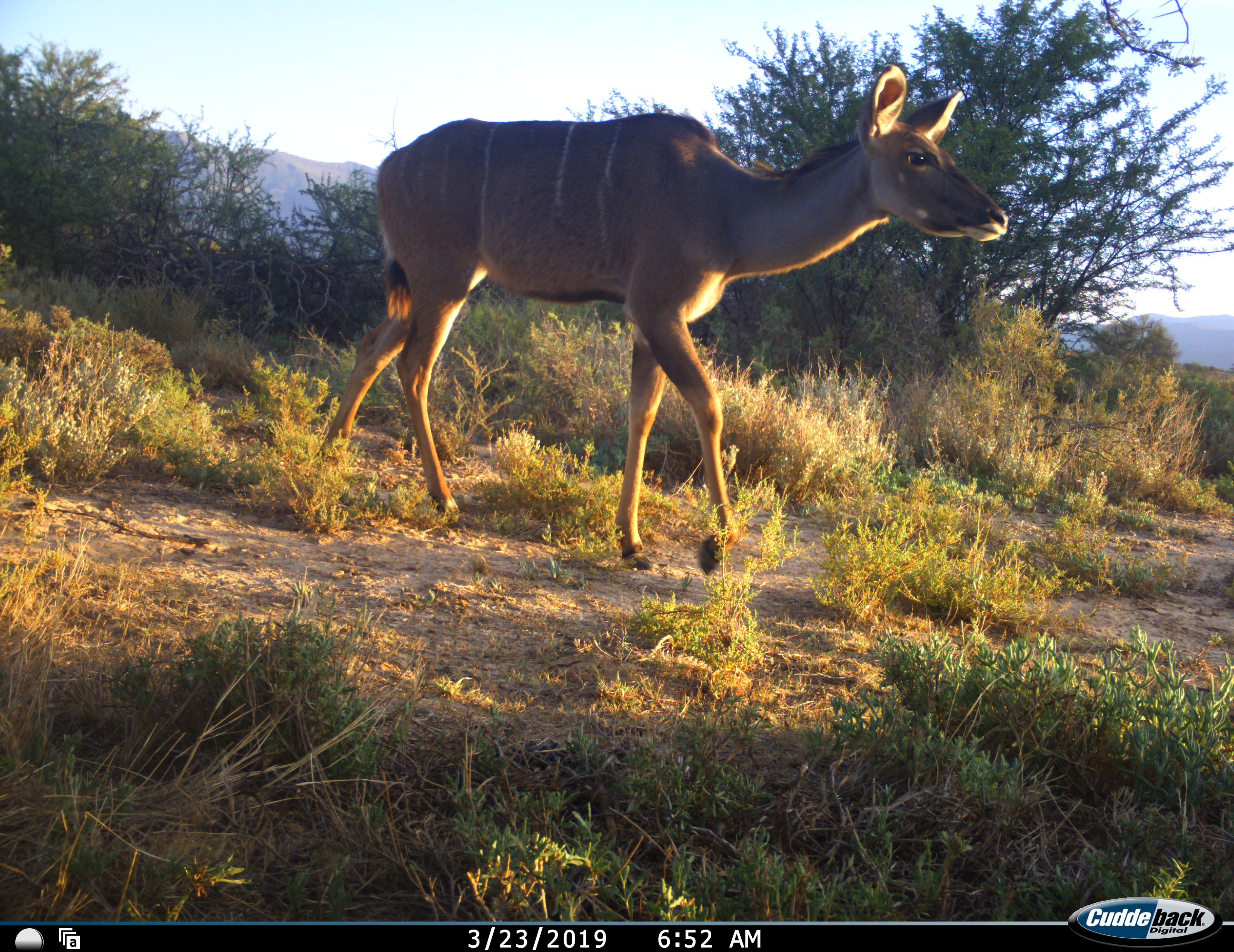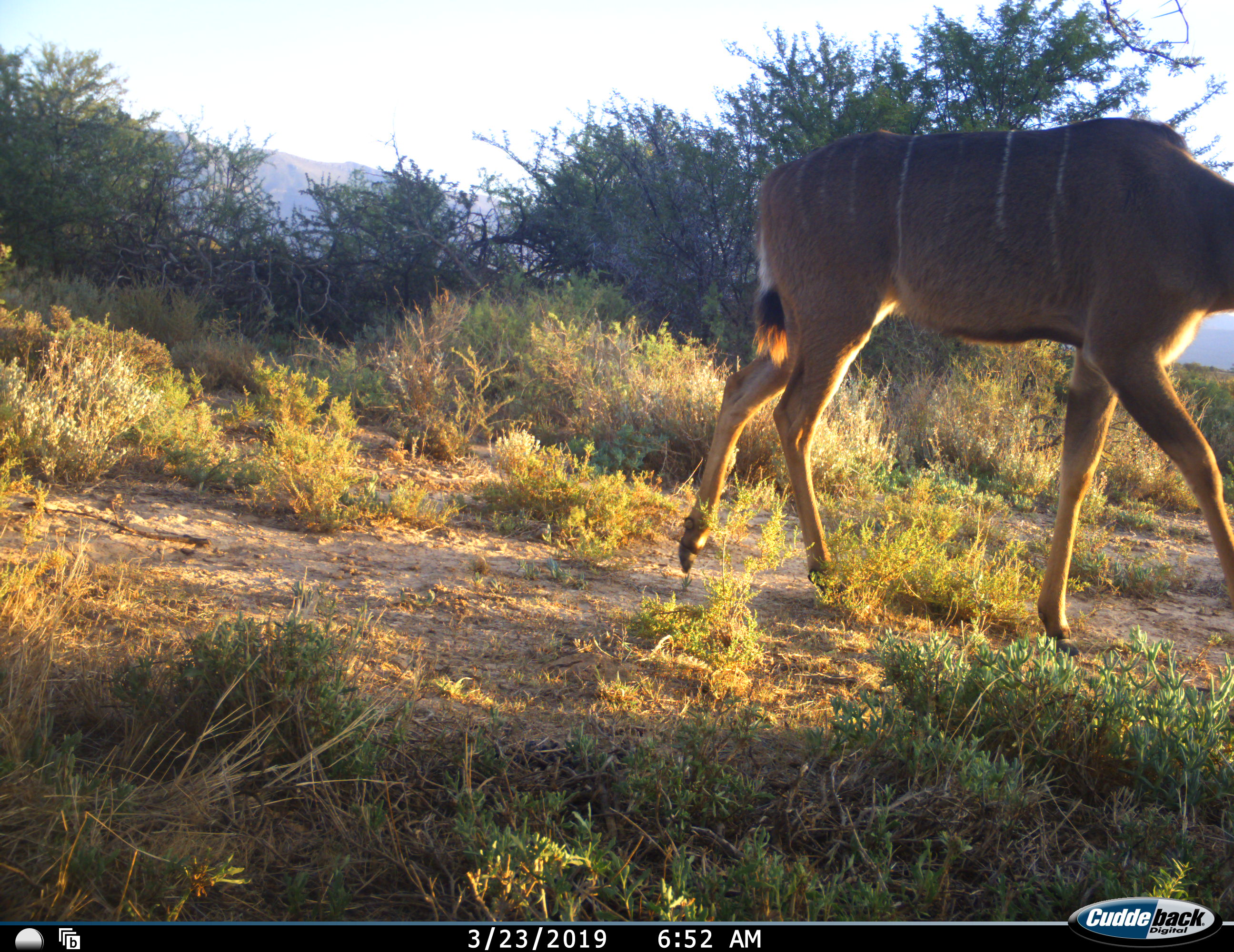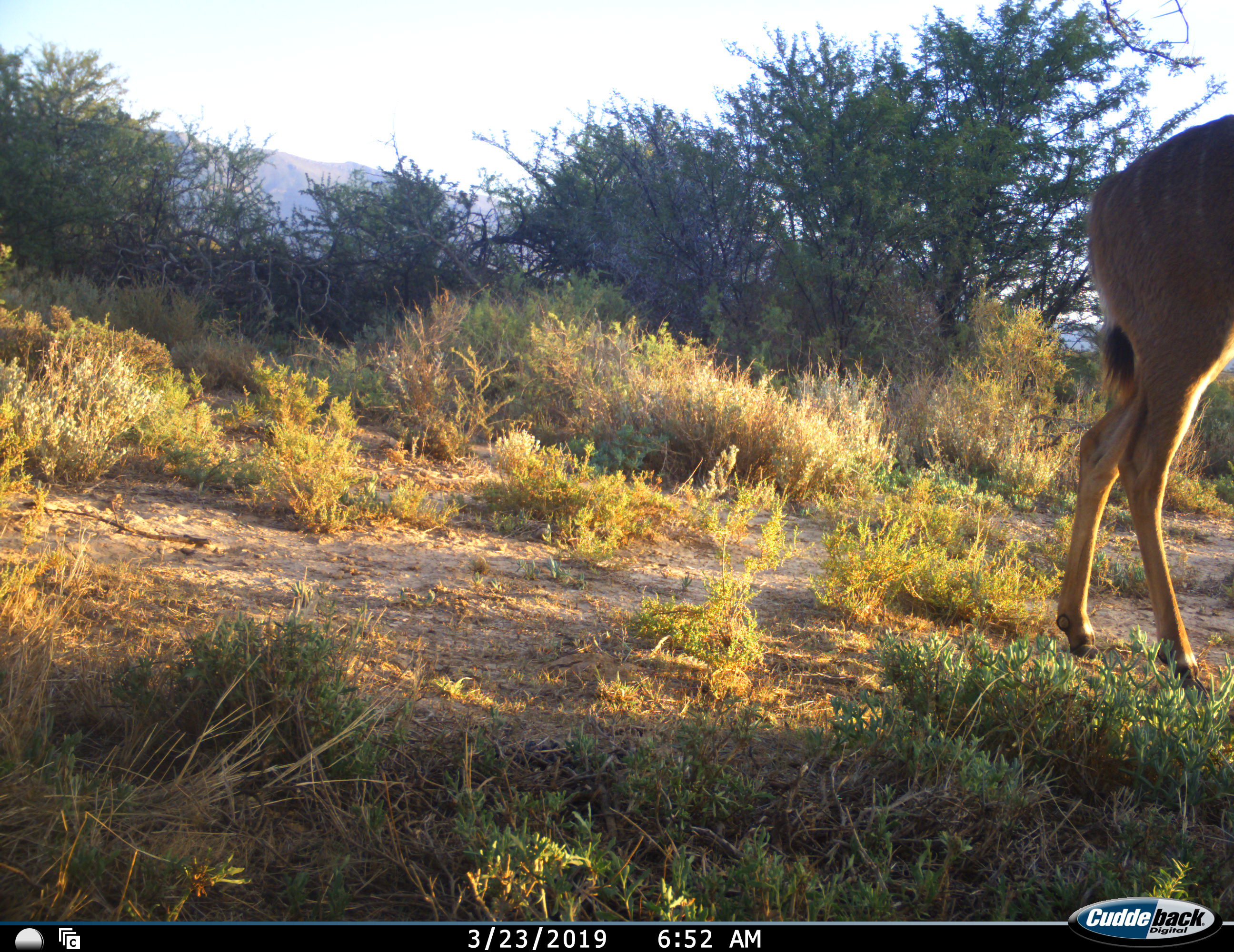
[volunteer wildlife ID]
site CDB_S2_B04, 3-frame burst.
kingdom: Animalia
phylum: Chordata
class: Mammalia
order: Artiodactyla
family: Bovidae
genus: Tragelaphus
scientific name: Tragelaphus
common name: kudu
Kudu (Tragelaphus), count 1. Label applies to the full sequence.